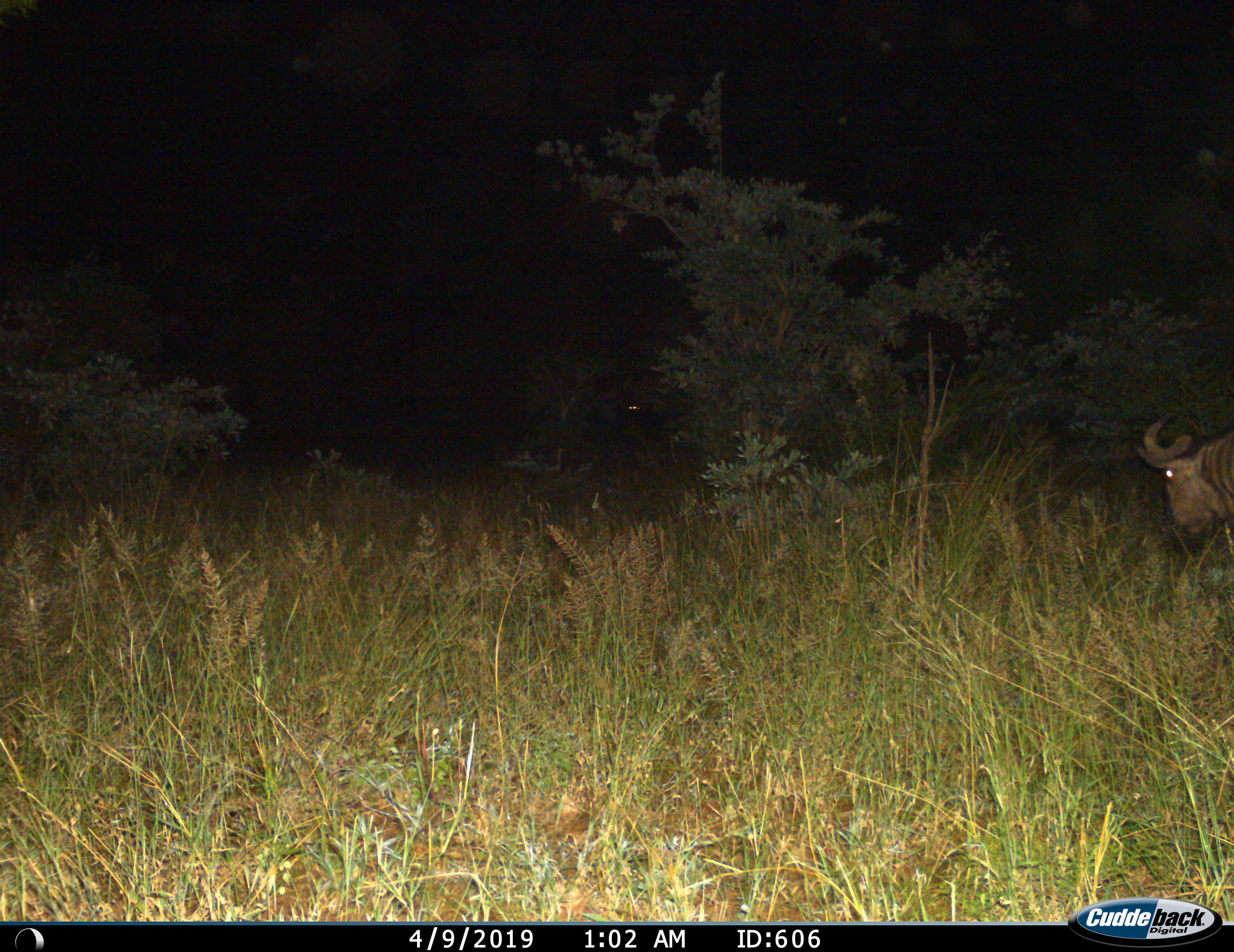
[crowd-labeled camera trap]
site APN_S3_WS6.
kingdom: Animalia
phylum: Chordata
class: Mammalia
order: Artiodactyla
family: Bovidae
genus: Connochaetes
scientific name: Connochaetes taurinus taurinus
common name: blue wildebeest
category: wildebeestblue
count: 1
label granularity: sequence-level